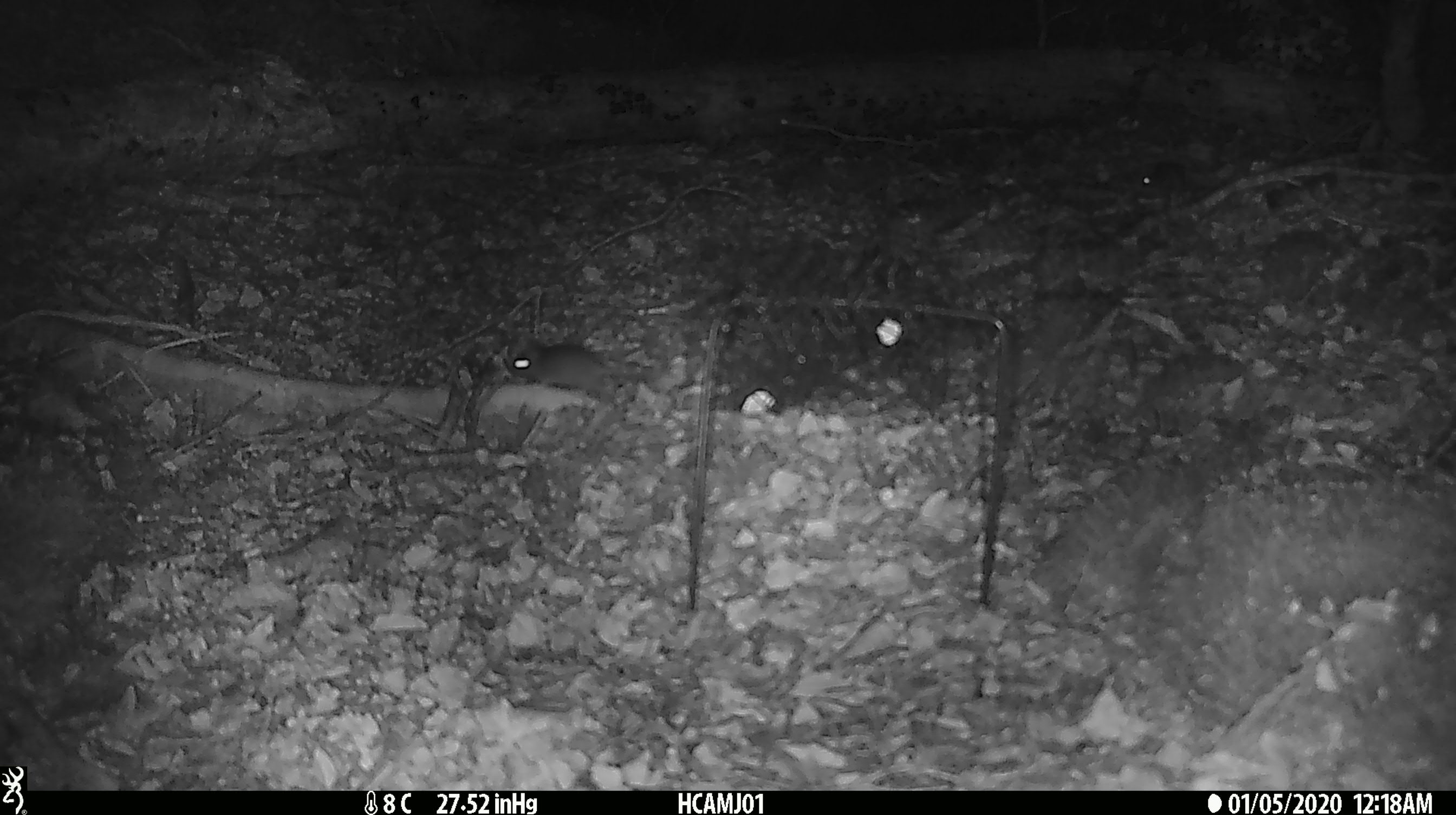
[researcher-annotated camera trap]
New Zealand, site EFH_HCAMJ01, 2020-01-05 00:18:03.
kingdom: Animalia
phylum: Chordata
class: Mammalia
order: Rodentia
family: Muridae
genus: Mus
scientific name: Mus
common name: mouse